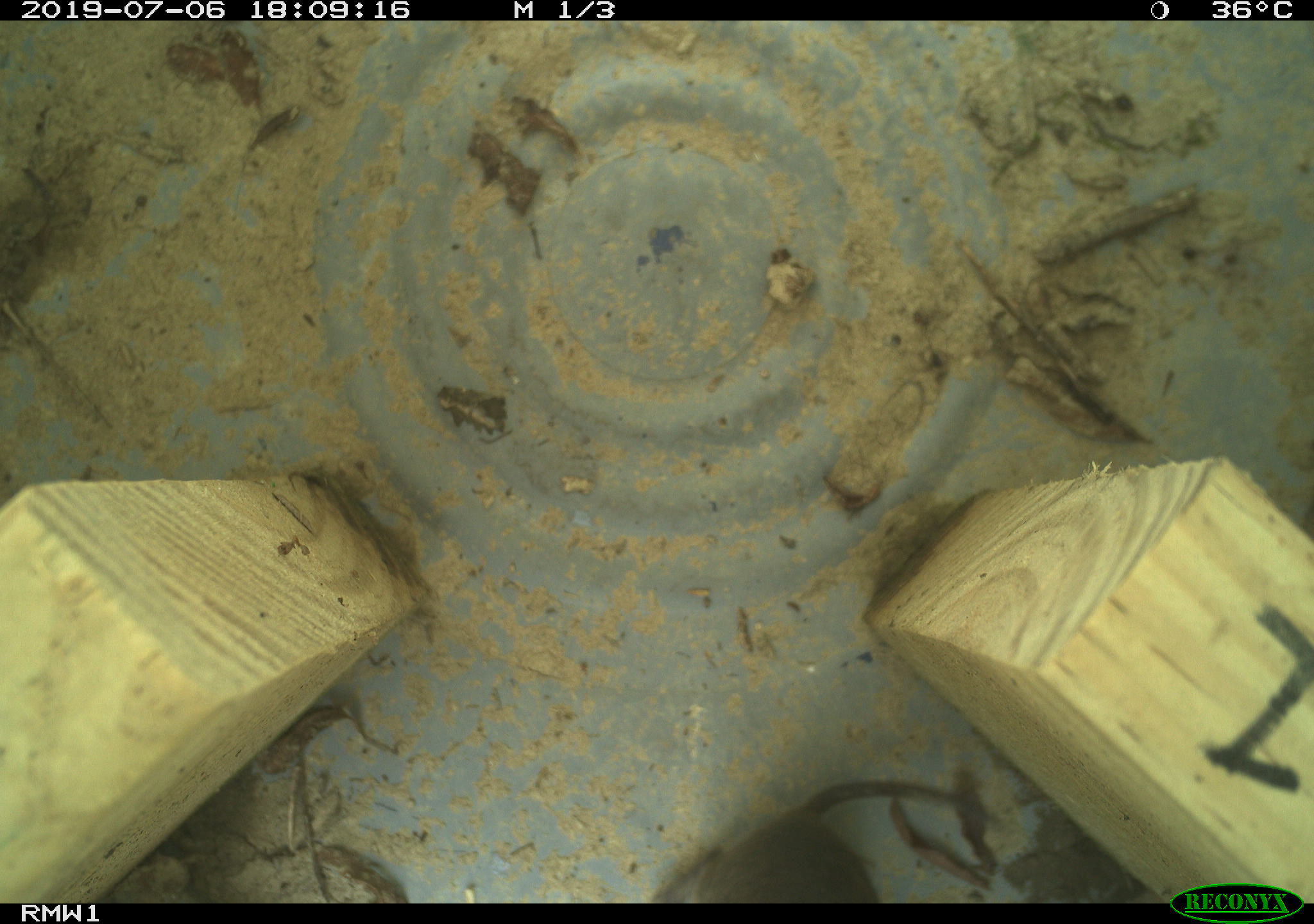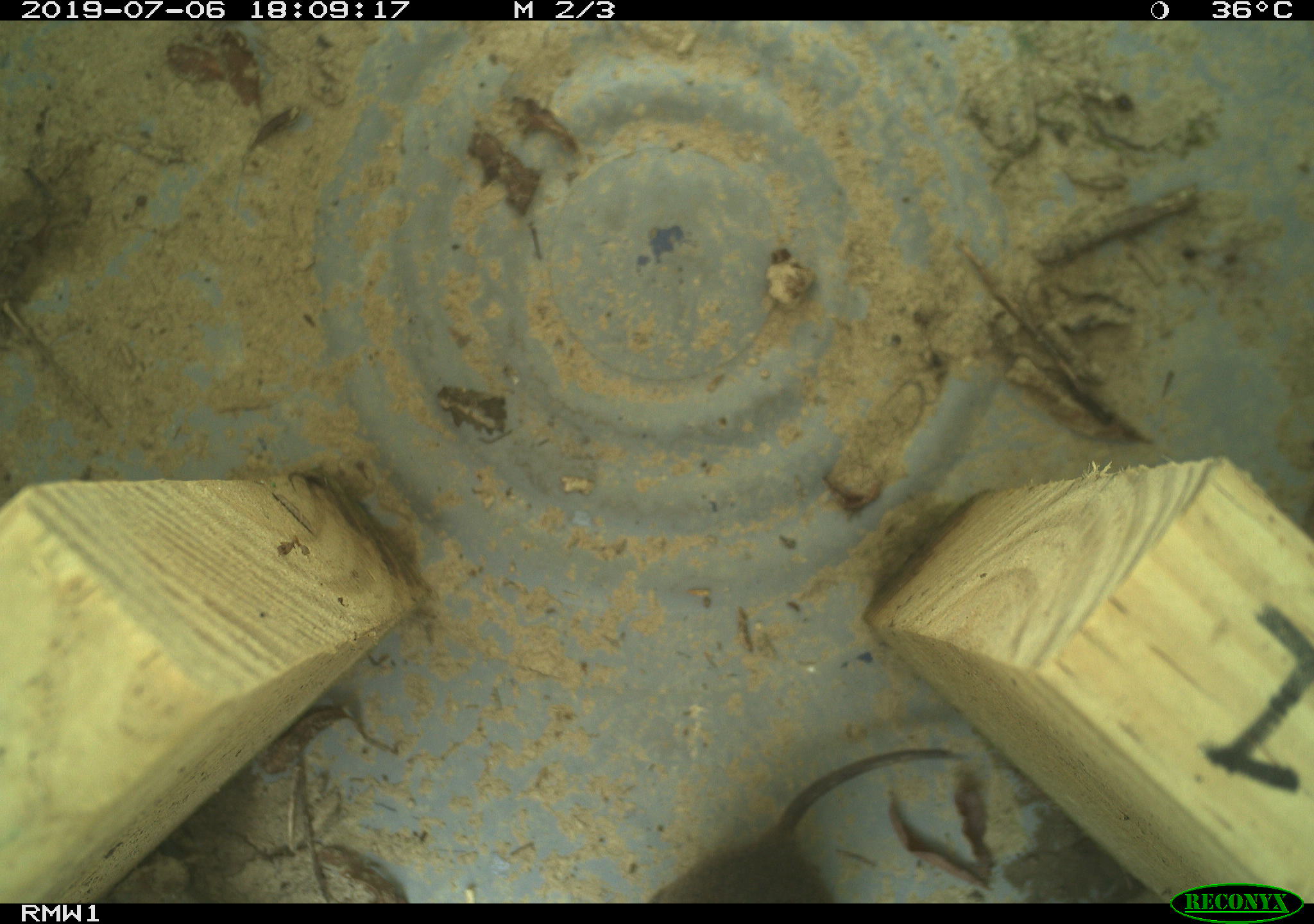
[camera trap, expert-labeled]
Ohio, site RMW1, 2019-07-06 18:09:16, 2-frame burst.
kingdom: Animalia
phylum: Chordata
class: Mammalia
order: Rodentia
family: Cricetidae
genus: Microtus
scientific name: Microtus pennsylvanicus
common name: meadow vole